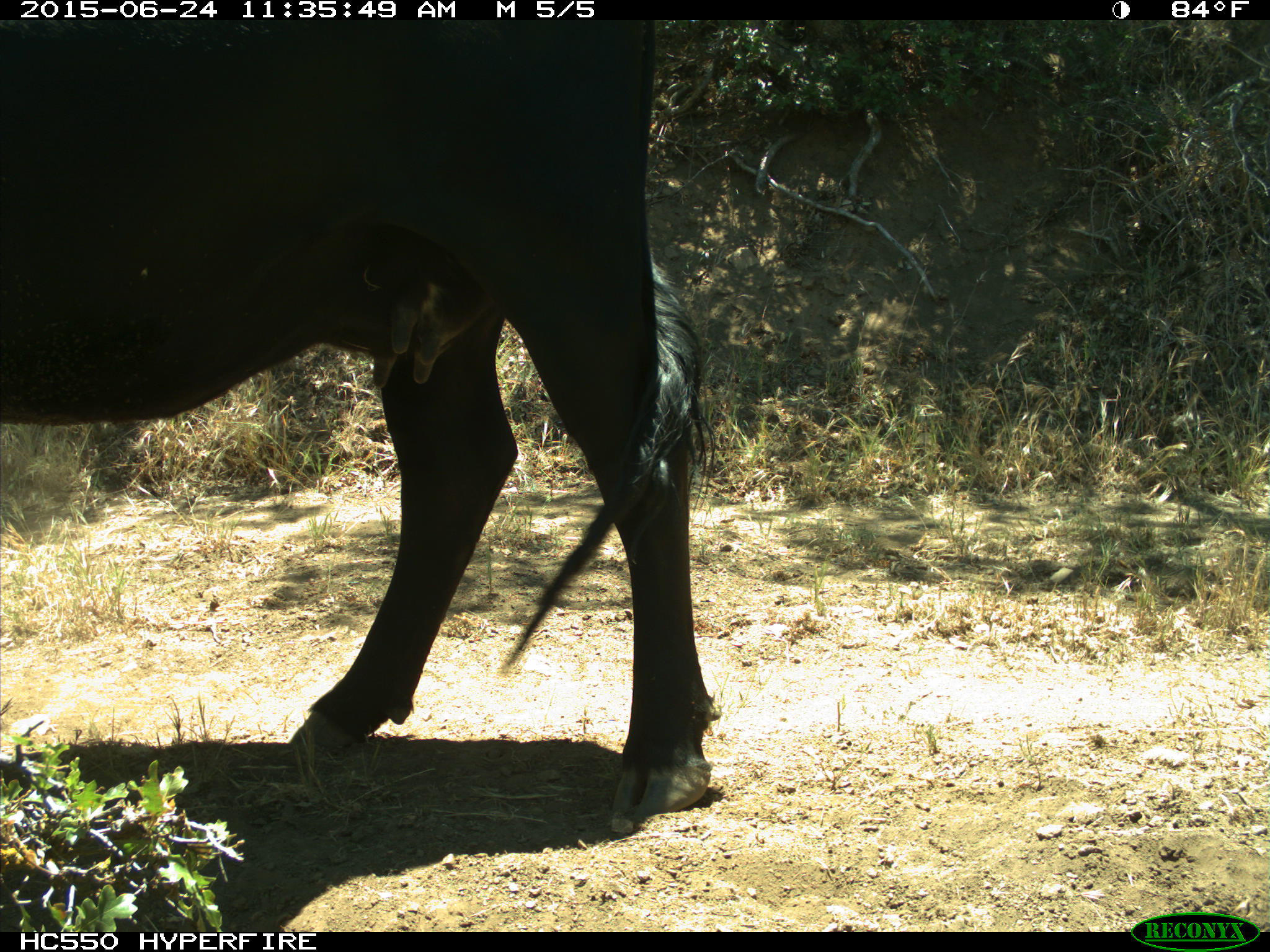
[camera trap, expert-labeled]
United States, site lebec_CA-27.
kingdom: Animalia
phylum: Chordata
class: Mammalia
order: Artiodactyla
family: Bovidae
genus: Bos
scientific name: Bos taurus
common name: domestic cow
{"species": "Bos taurus (domestic cow)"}